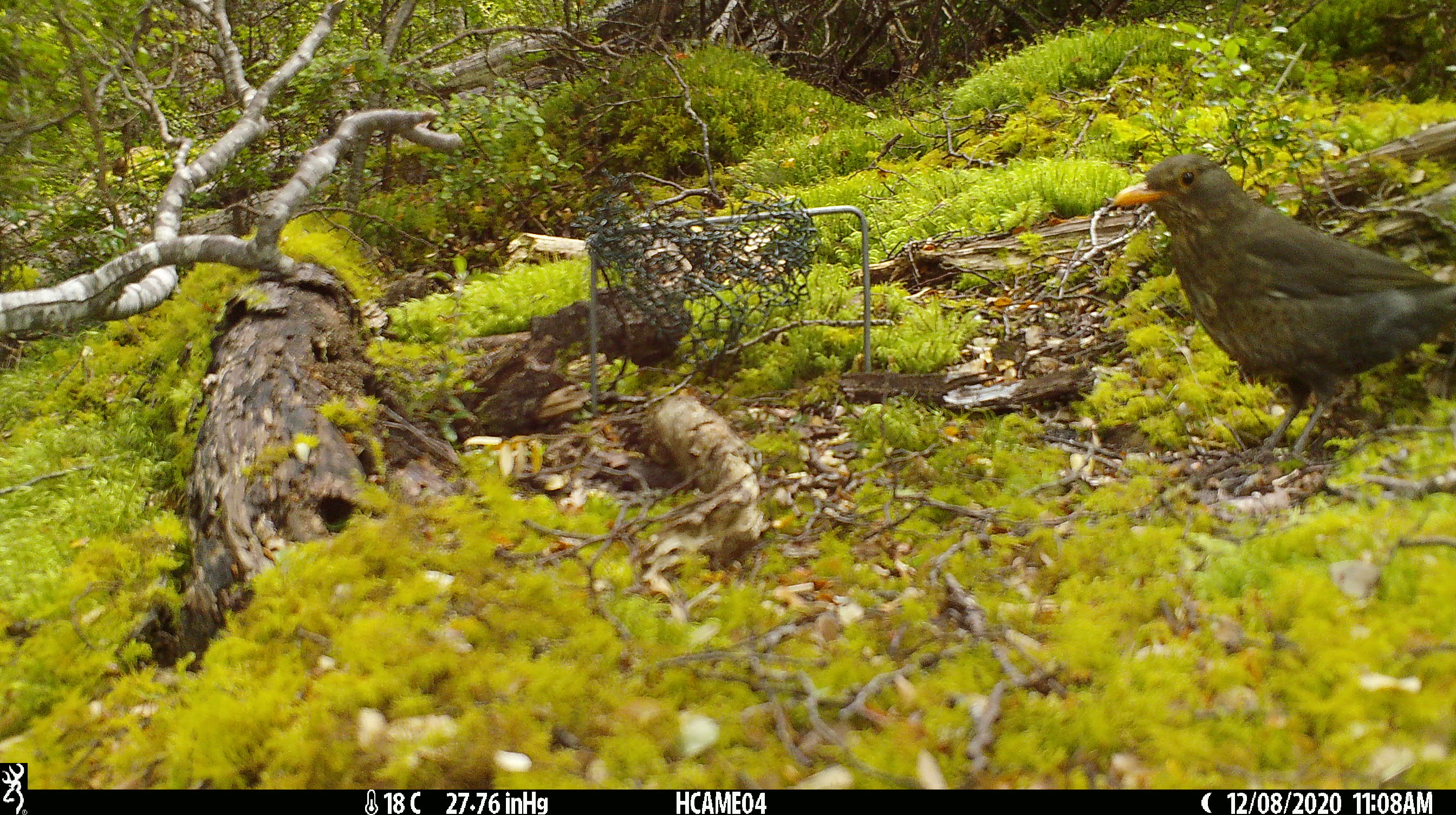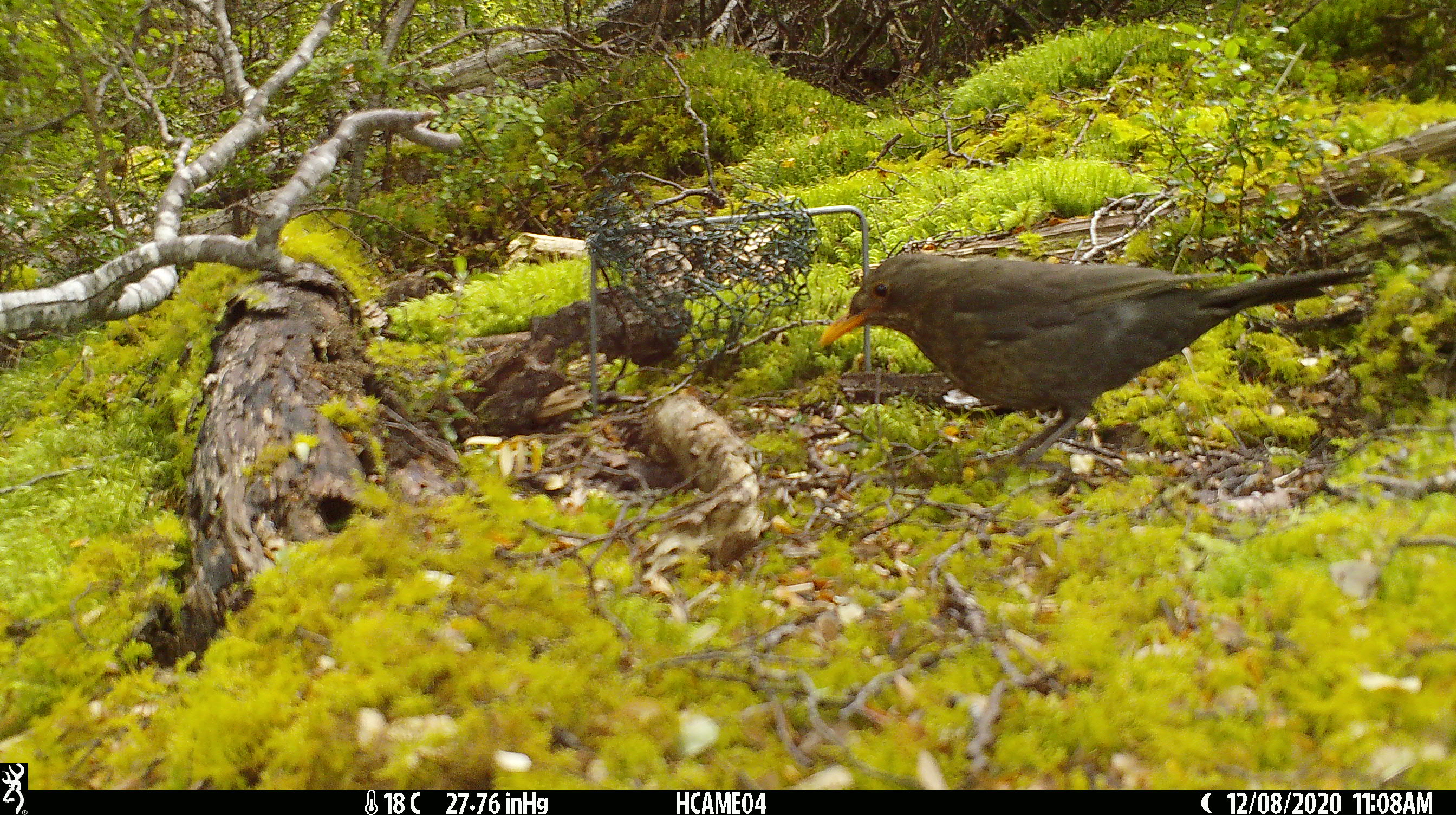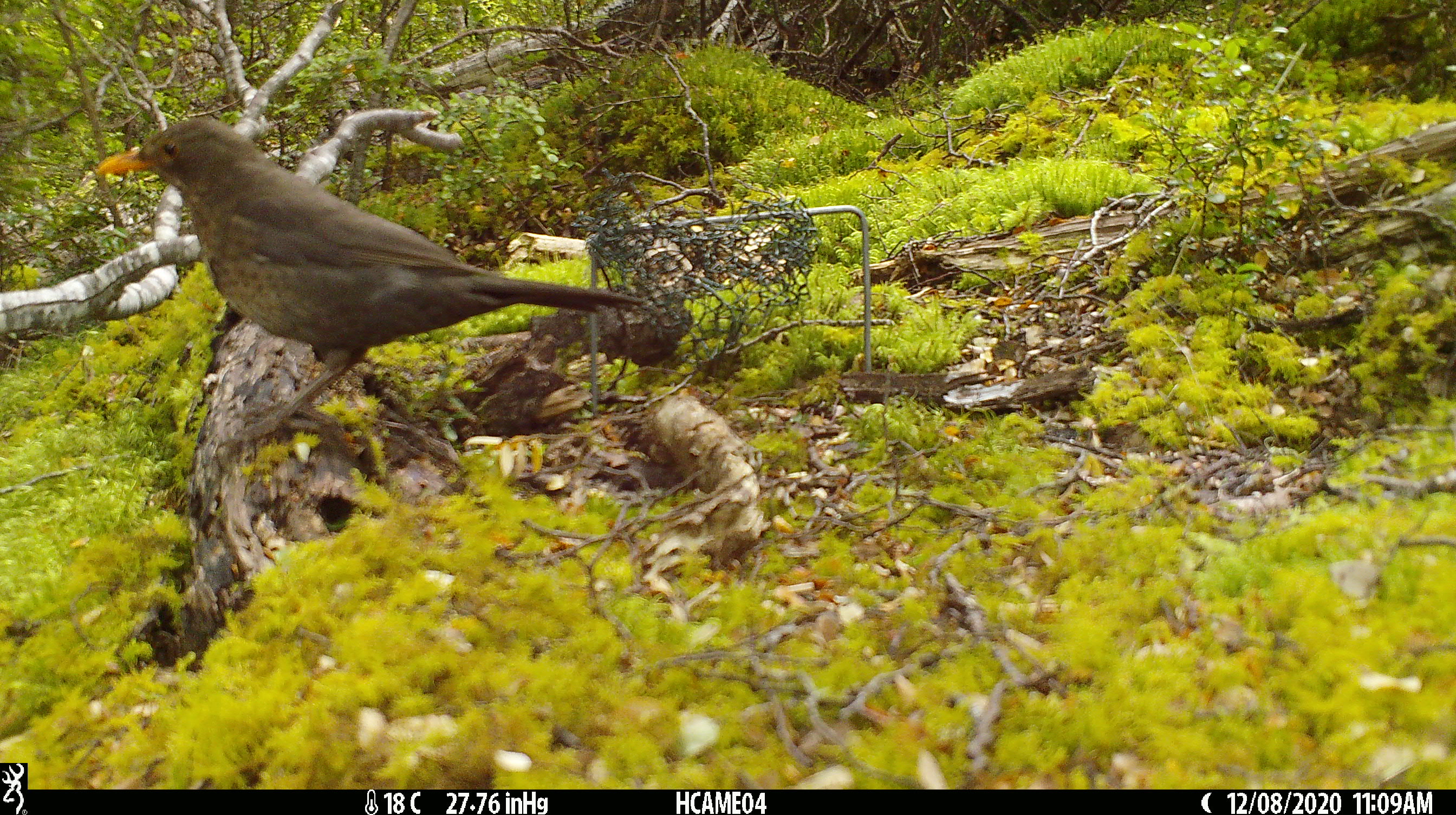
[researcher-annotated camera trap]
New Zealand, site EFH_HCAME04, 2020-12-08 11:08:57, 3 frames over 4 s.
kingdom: Animalia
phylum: Chordata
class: Aves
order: Passeriformes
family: Turdidae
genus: Turdus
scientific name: Turdus merula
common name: eurasian blackbird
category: blackbird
Blackbird (eurasian blackbird) (Turdus merula).